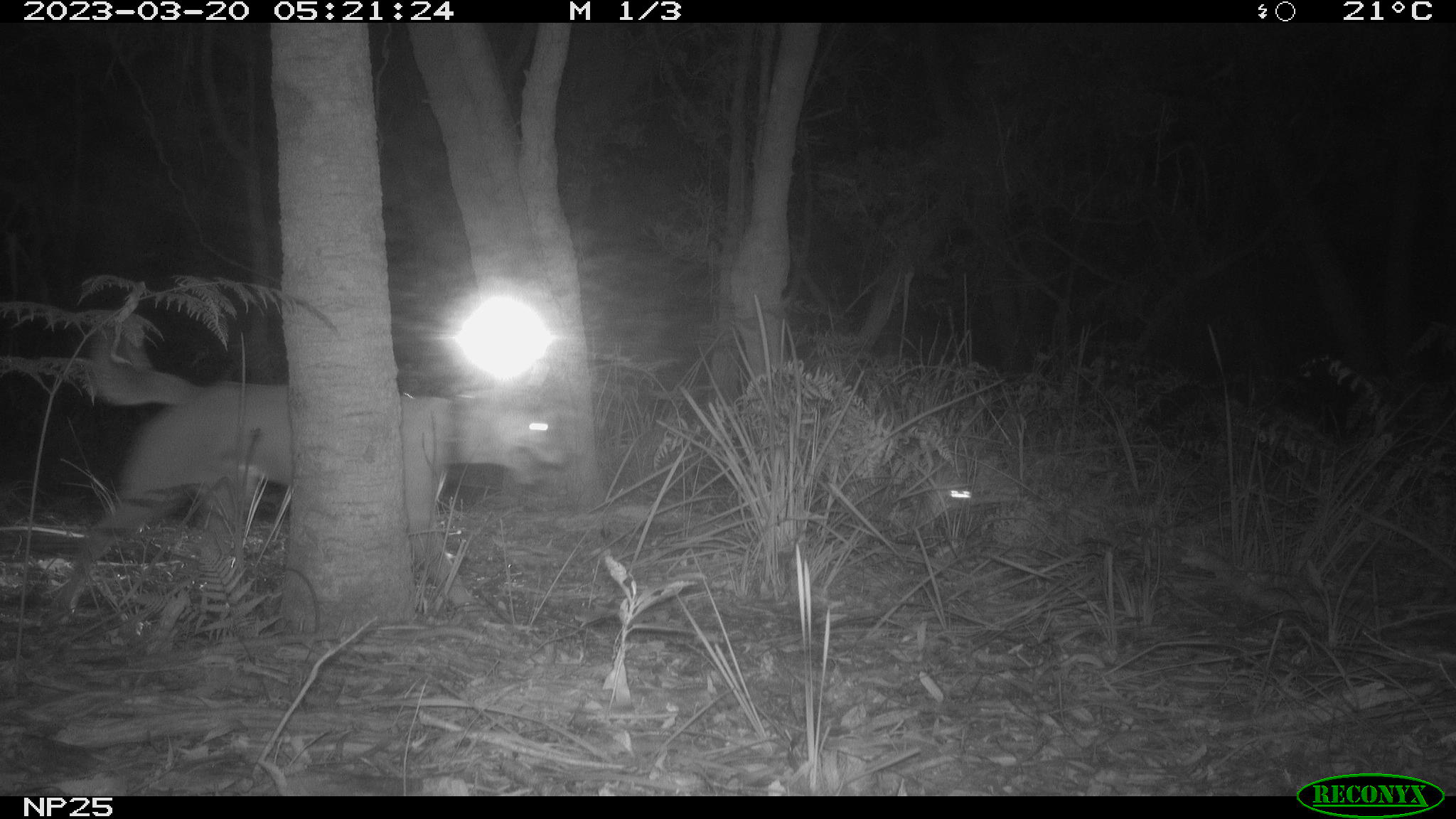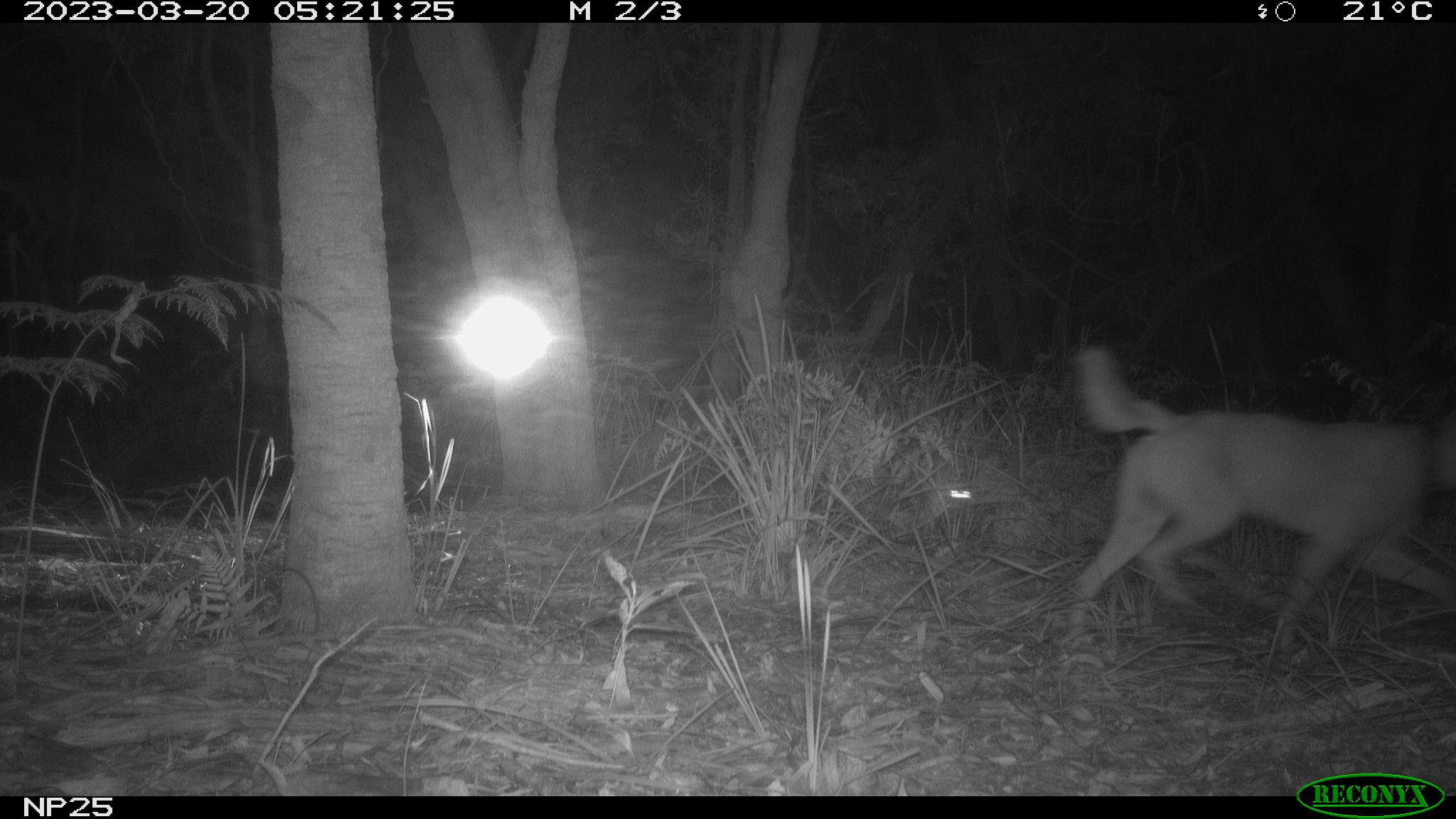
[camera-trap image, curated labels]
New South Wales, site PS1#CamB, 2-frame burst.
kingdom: Animalia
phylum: Chordata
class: Mammalia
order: Carnivora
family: Canidae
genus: Canis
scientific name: Canis familiaris dingo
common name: dingo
Dingo (Canis familiaris dingo).